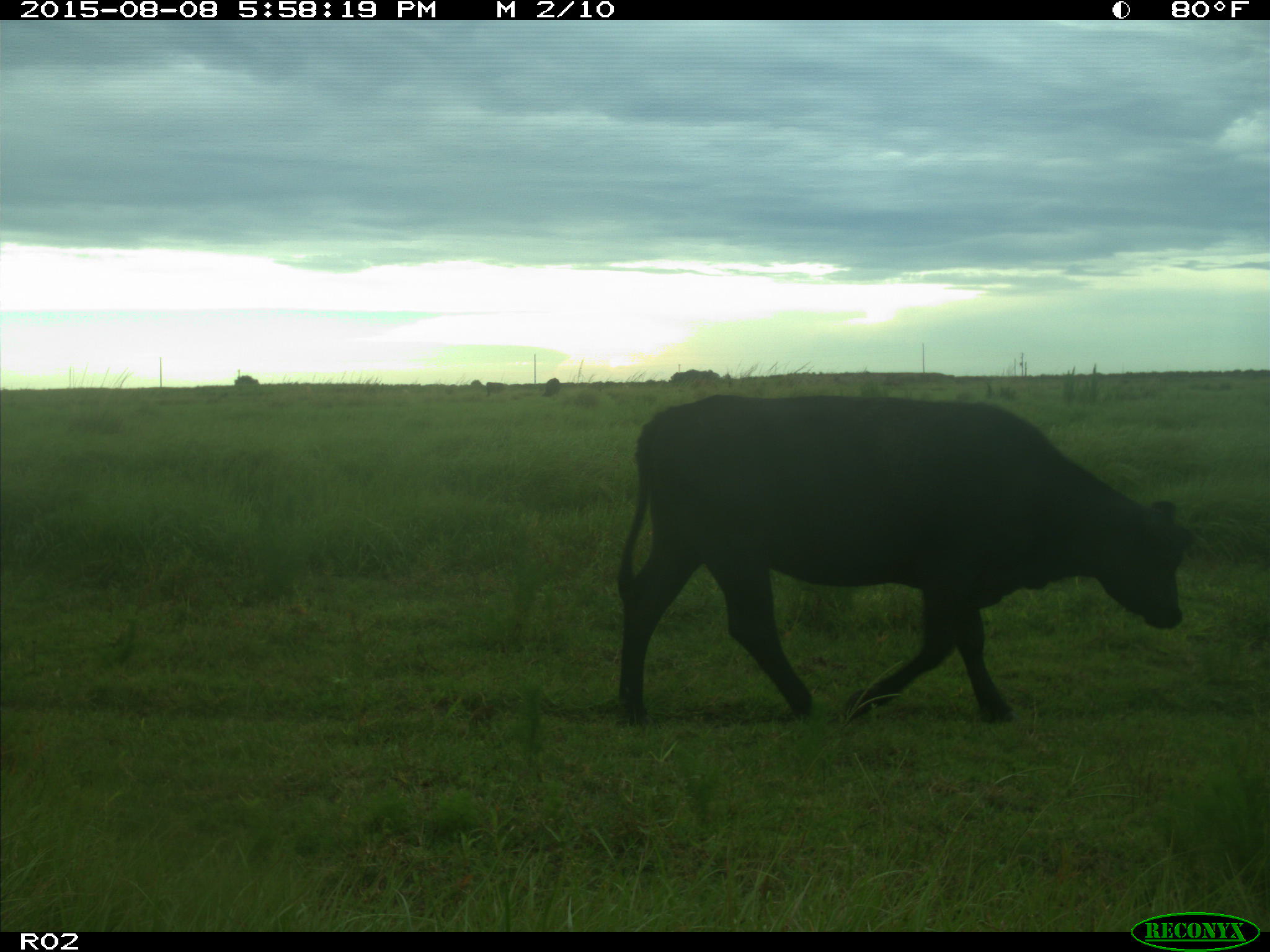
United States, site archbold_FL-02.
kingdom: Animalia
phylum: Chordata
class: Mammalia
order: Artiodactyla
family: Bovidae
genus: Bos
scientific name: Bos taurus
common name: domestic cow